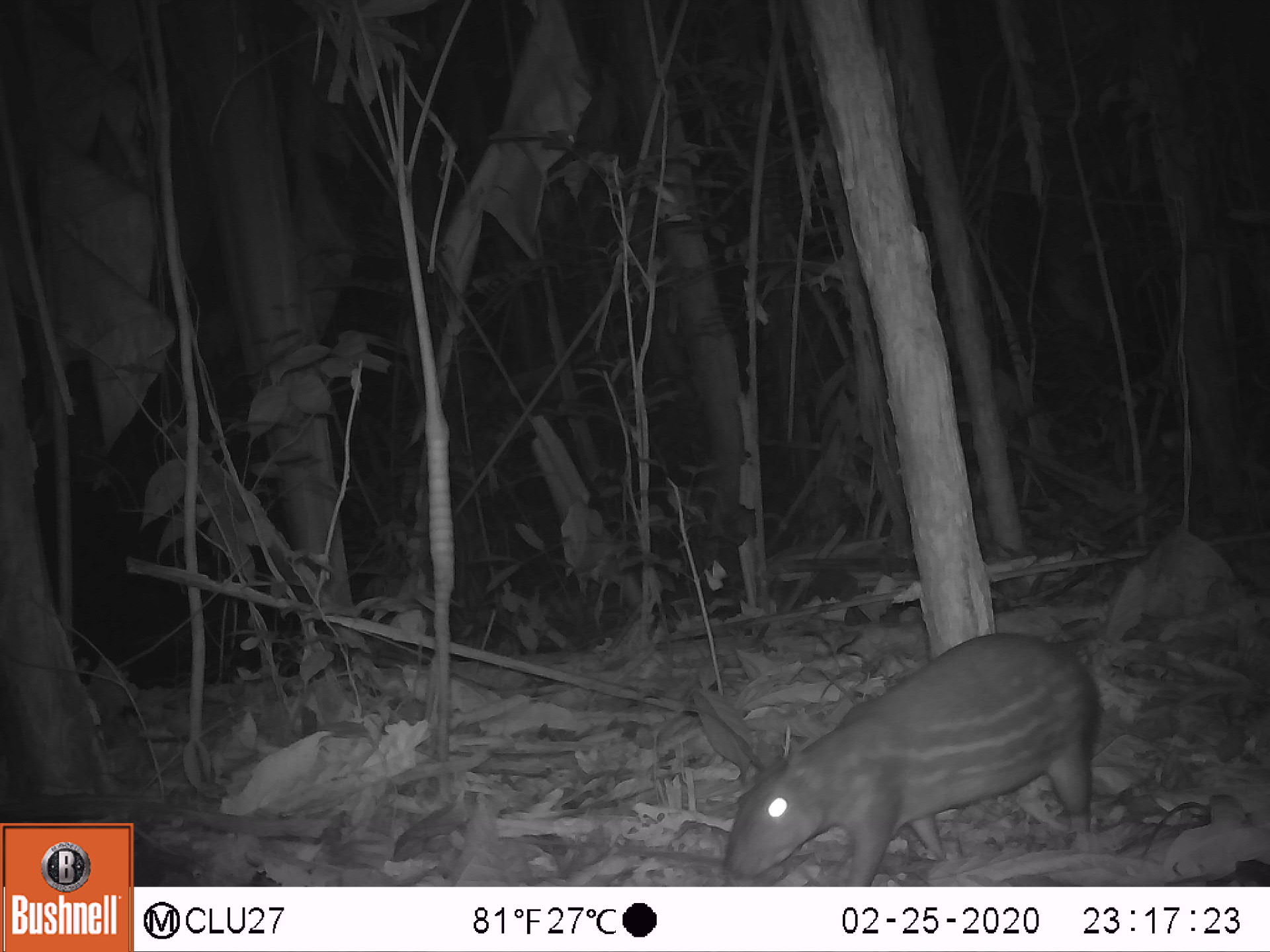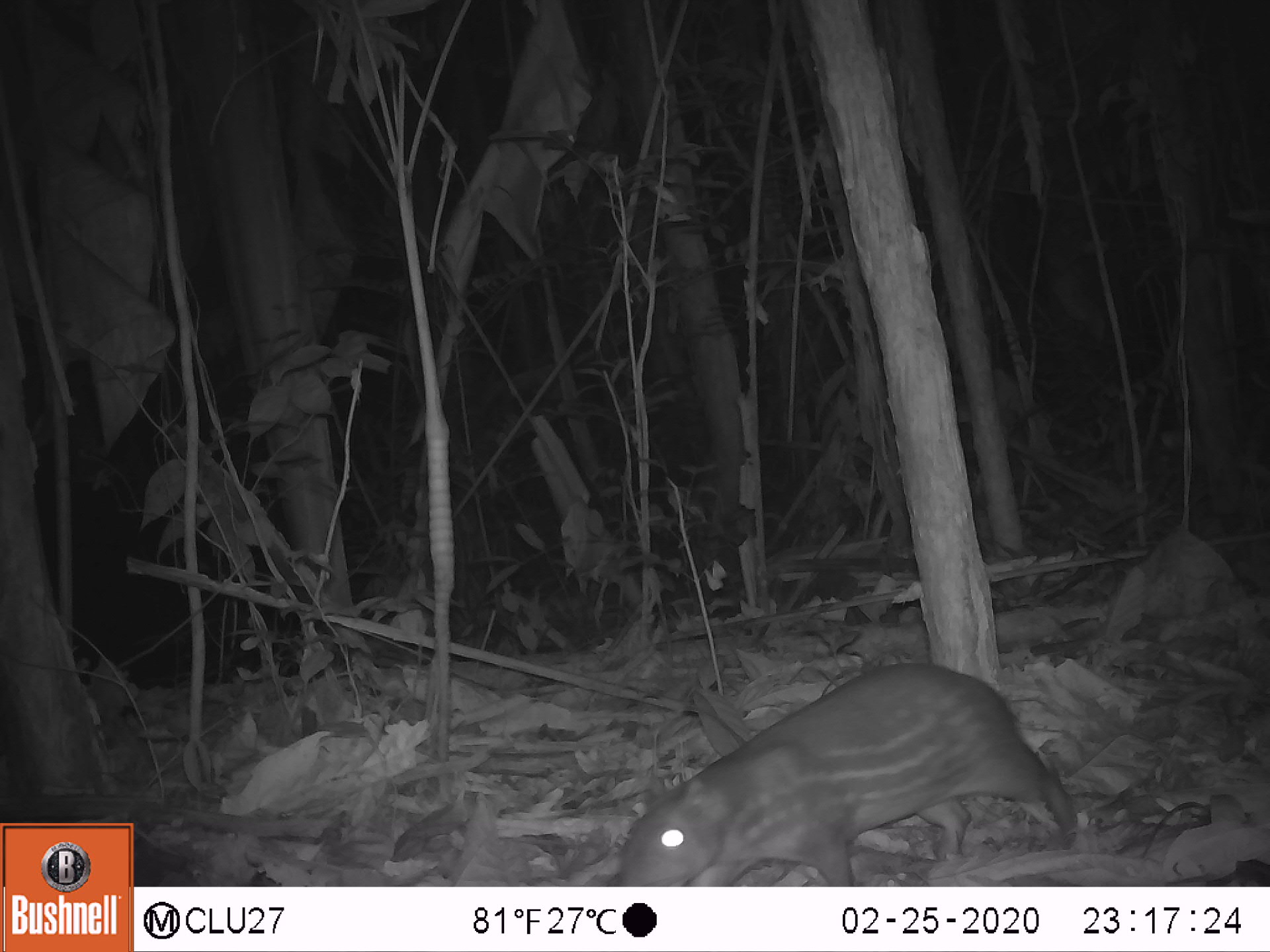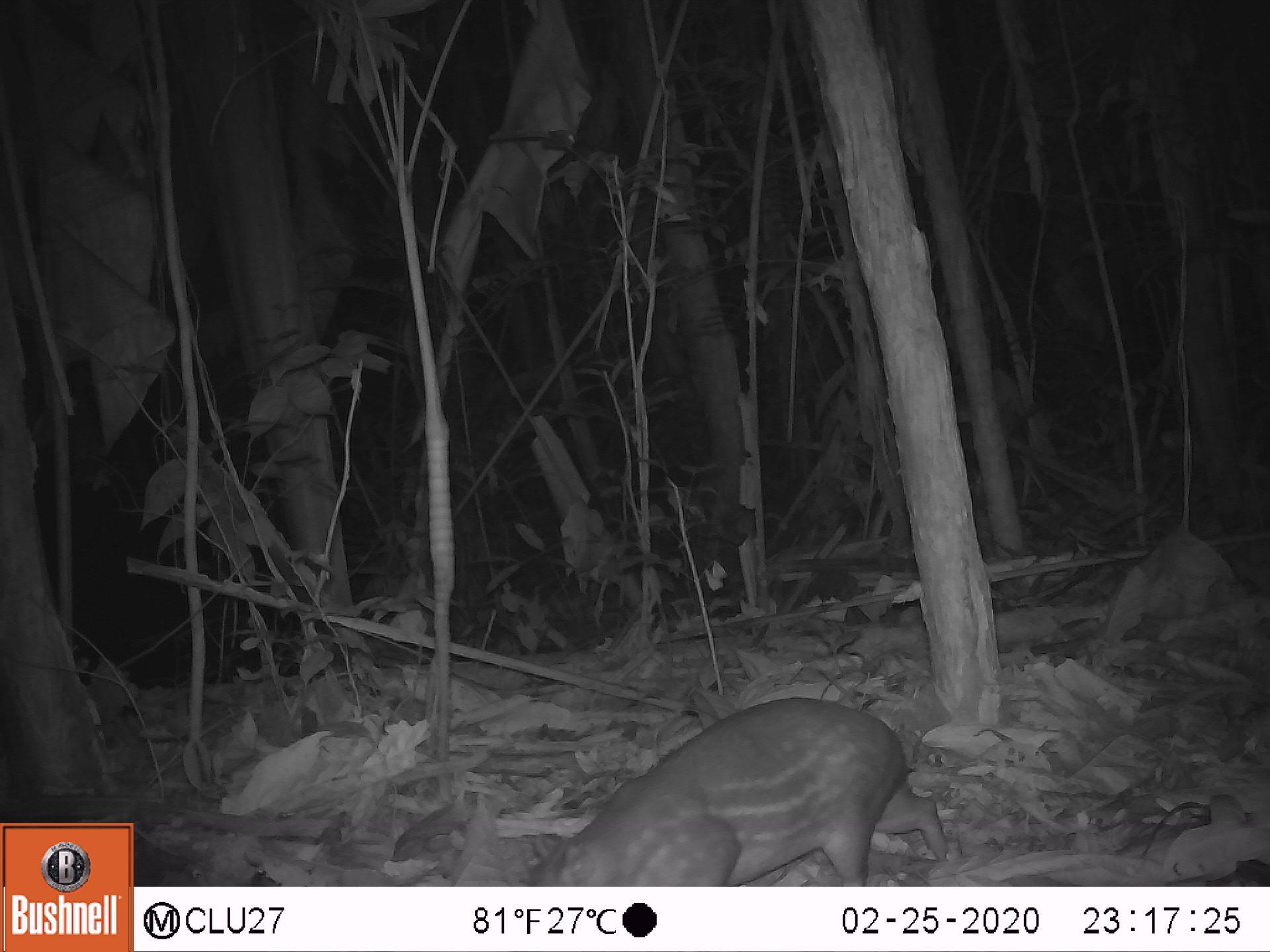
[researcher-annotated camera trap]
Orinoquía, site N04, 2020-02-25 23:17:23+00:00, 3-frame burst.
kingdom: Animalia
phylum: Chordata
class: Mammalia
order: Rodentia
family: Cuniculidae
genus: Cuniculus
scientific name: Cuniculus paca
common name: spotted paca